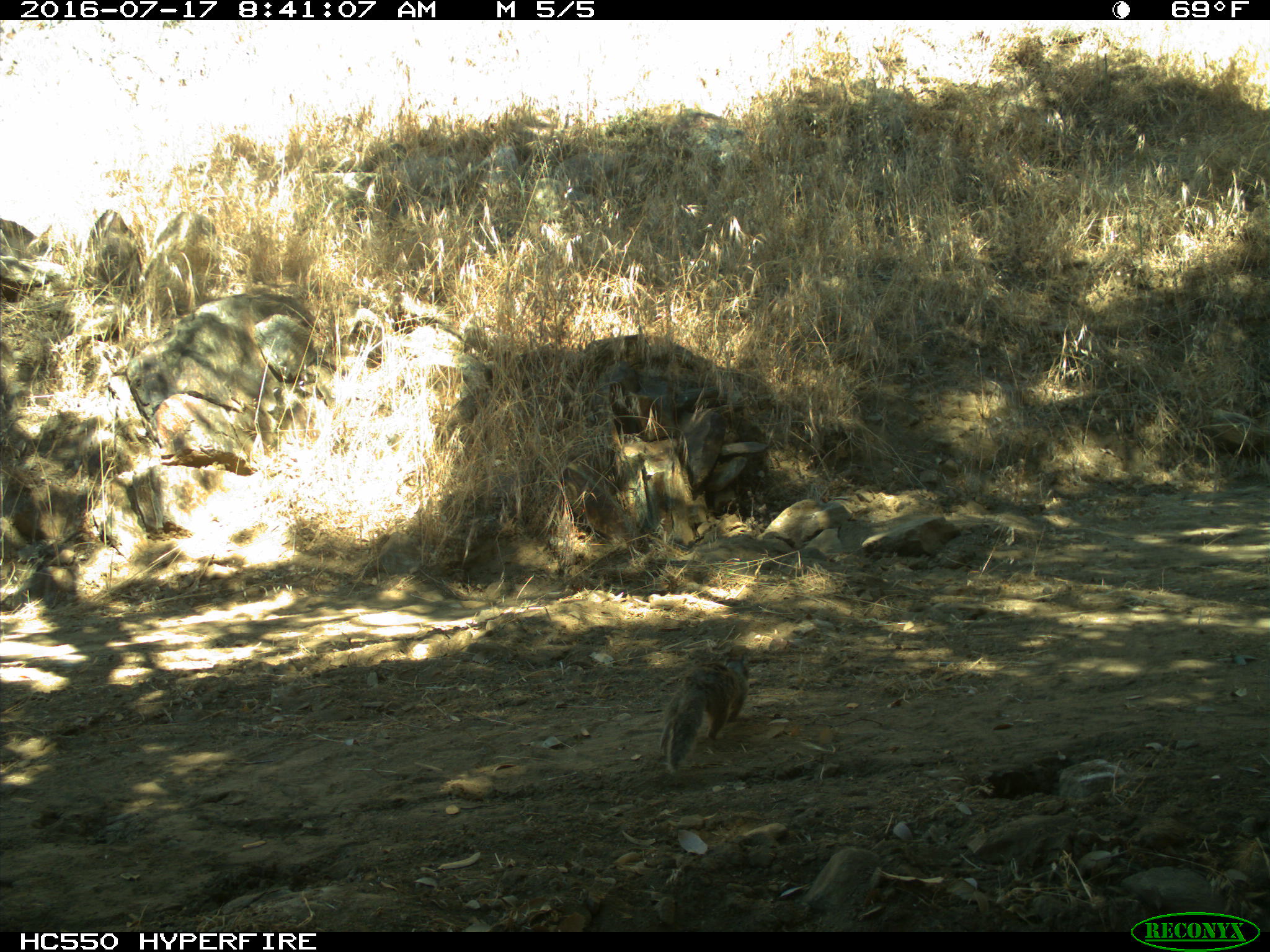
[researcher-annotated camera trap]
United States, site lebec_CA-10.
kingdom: Animalia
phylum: Chordata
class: Mammalia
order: Rodentia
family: Sciuridae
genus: Otospermophilus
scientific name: Otospermophilus beecheyi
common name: california ground squirrel